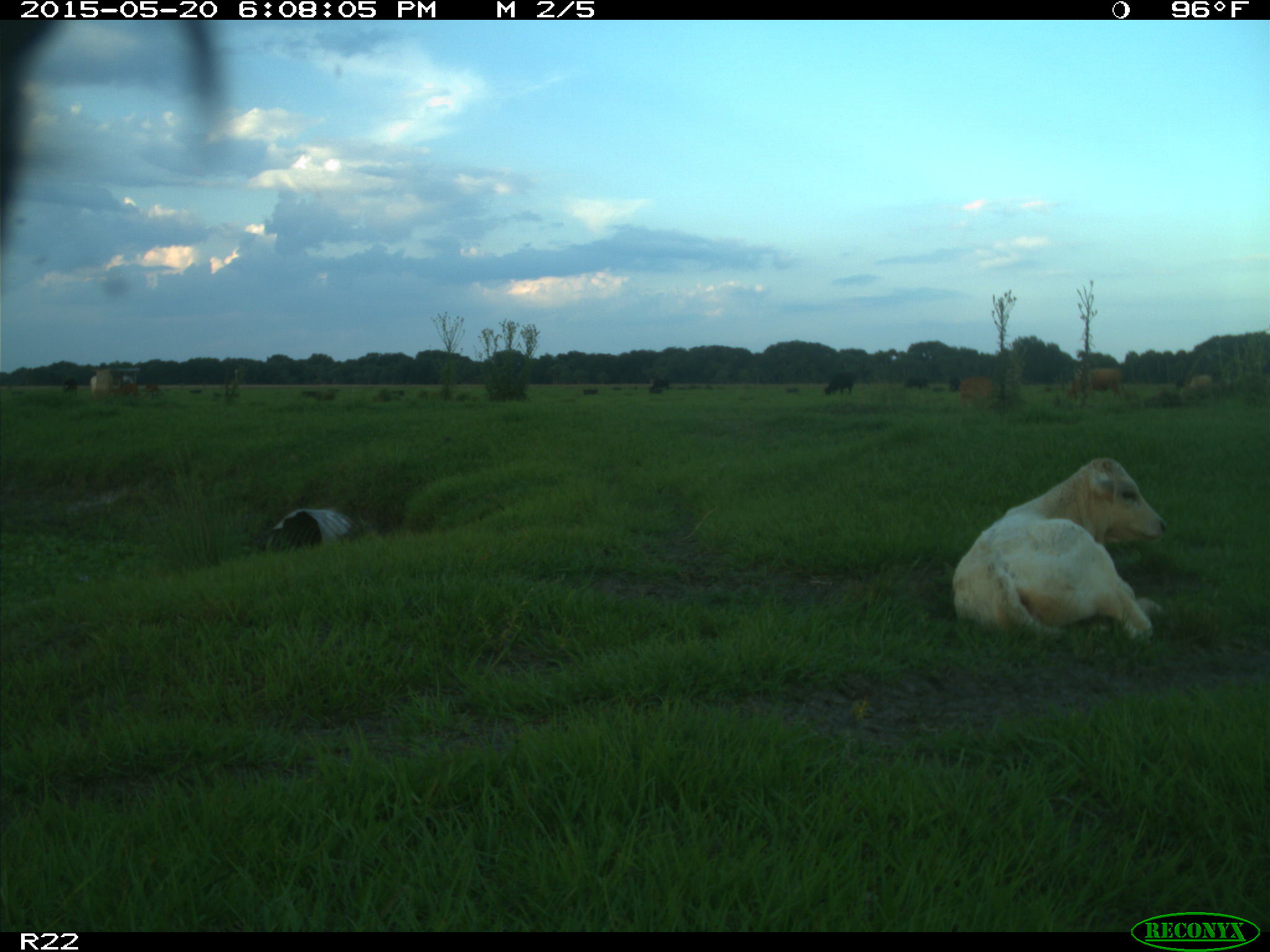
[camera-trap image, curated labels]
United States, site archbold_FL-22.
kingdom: Animalia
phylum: Chordata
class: Mammalia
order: Artiodactyla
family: Bovidae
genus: Bos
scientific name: Bos taurus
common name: domestic cow